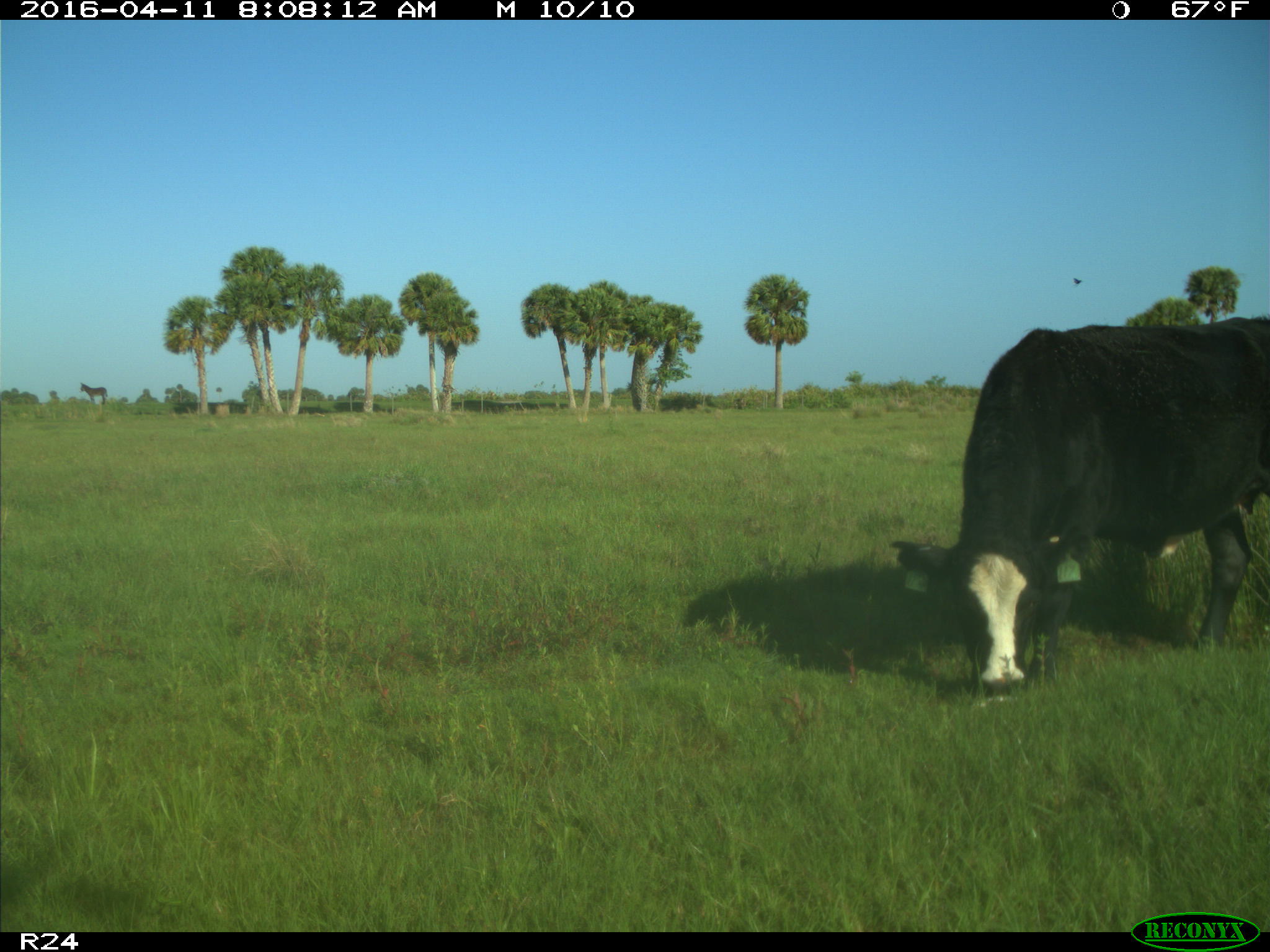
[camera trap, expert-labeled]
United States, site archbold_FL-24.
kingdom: Animalia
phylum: Chordata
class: Mammalia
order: Artiodactyla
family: Bovidae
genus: Bos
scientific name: Bos taurus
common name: domestic cow